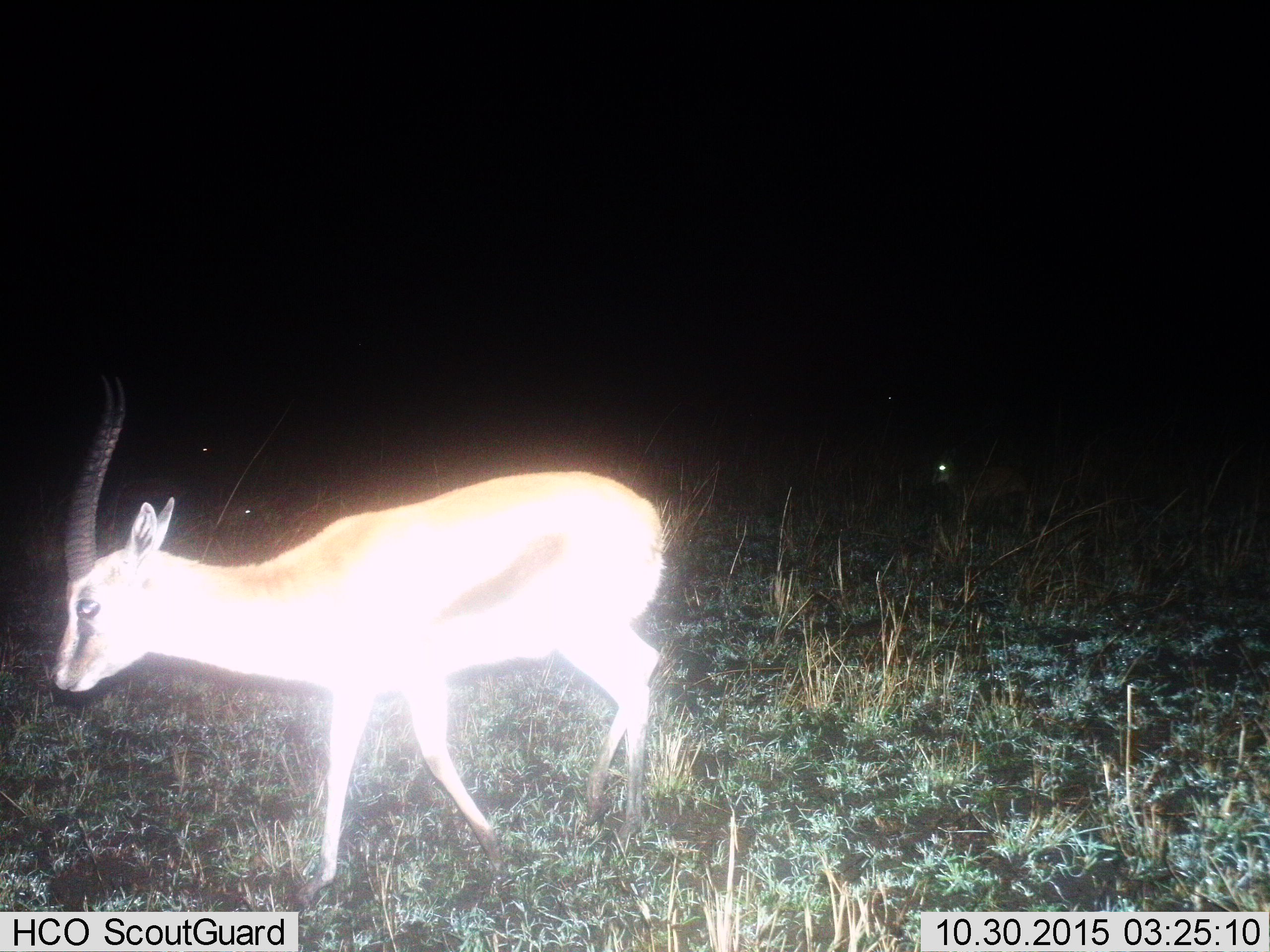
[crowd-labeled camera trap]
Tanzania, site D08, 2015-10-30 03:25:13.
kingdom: Animalia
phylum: Chordata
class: Mammalia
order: Artiodactyla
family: Bovidae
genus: Eudorcas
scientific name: Eudorcas thomsonii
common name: thomson's gazelle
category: gazellethomsons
Gazellethomsons (thomson's gazelle) (Eudorcas thomsonii), count 1. Behavior (volunteer vote fractions): standing 23%, resting 15%, moving 85%, interacting 0%. Young present (vote fraction): 8%. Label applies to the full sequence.